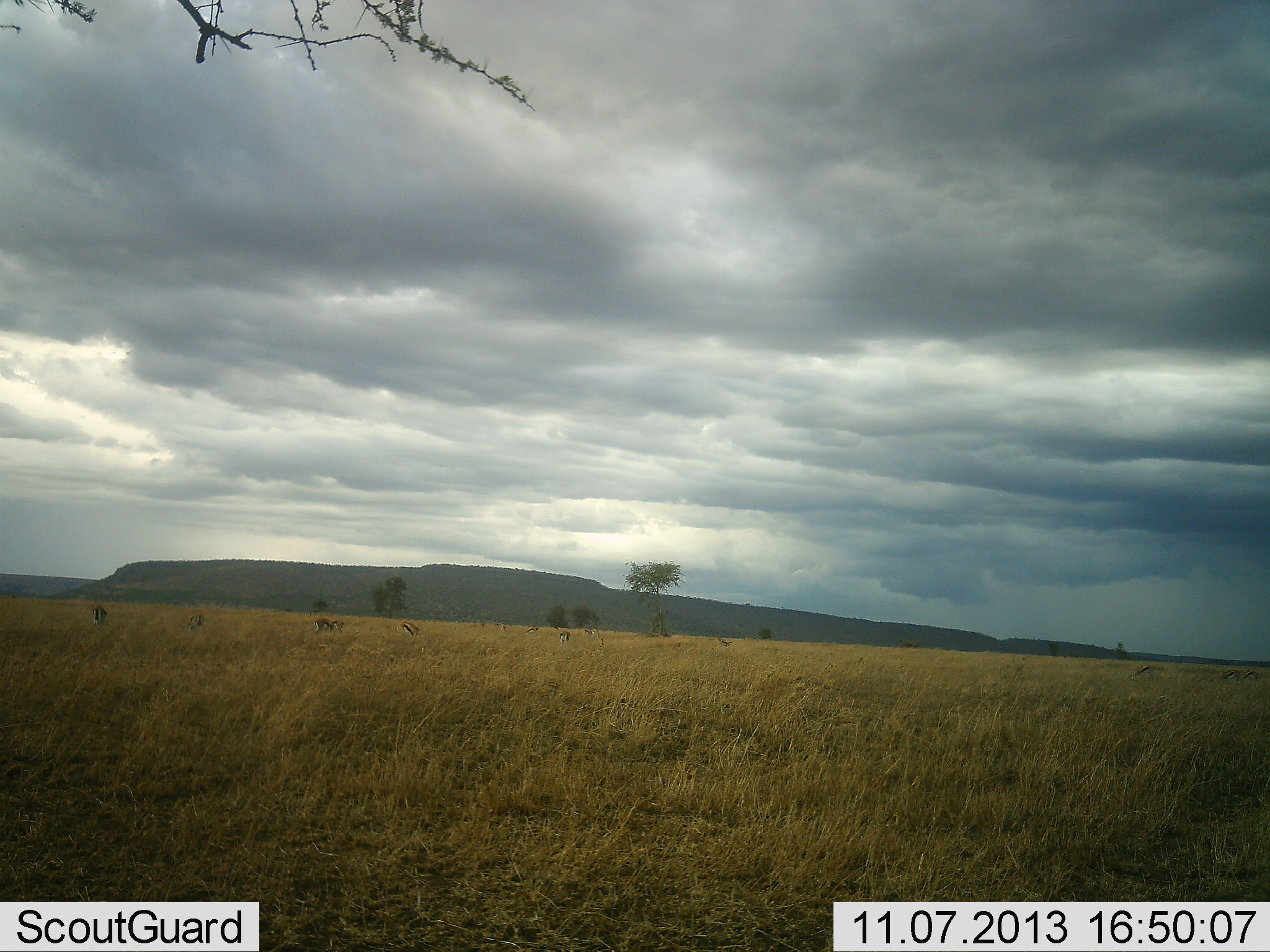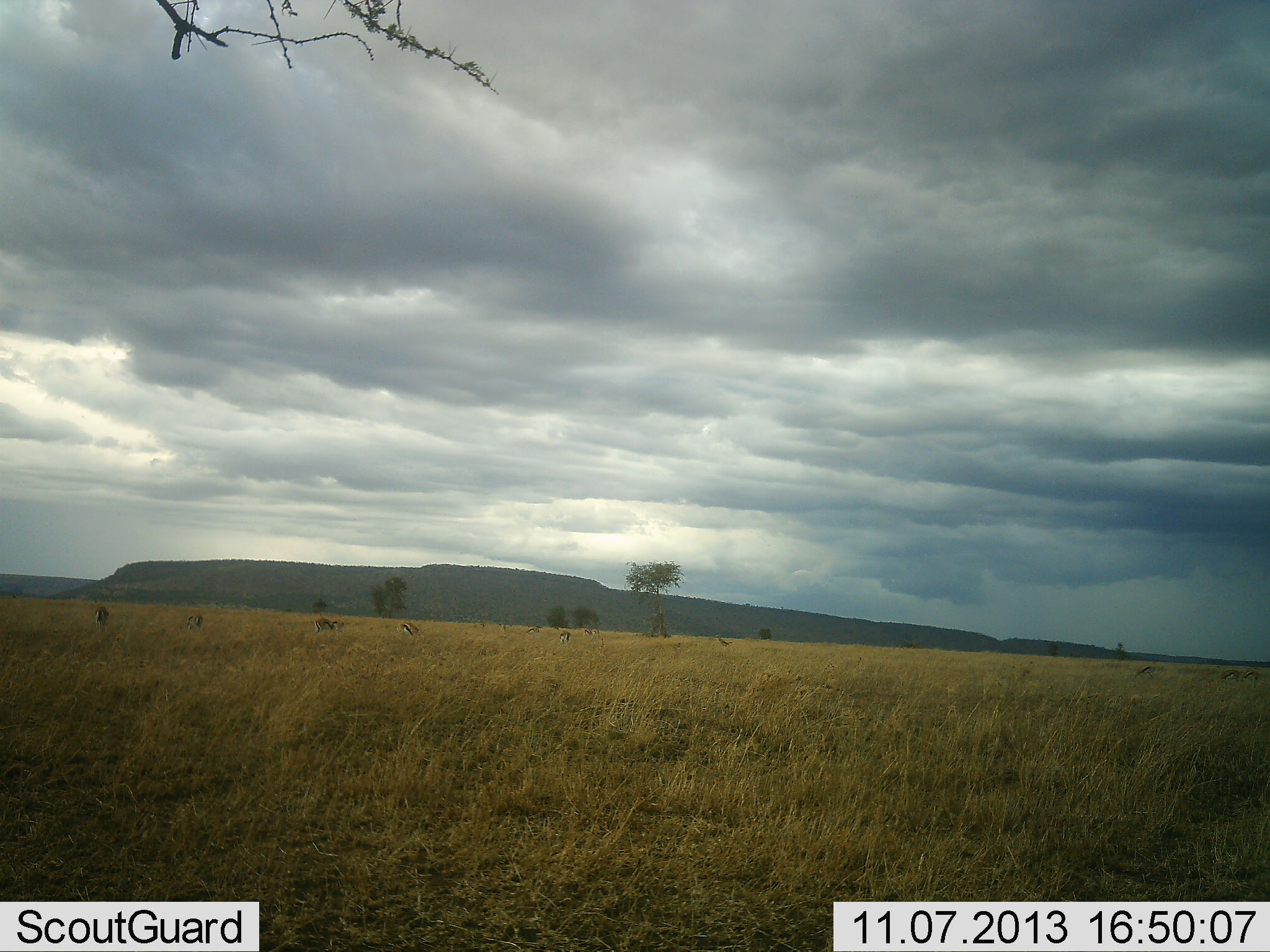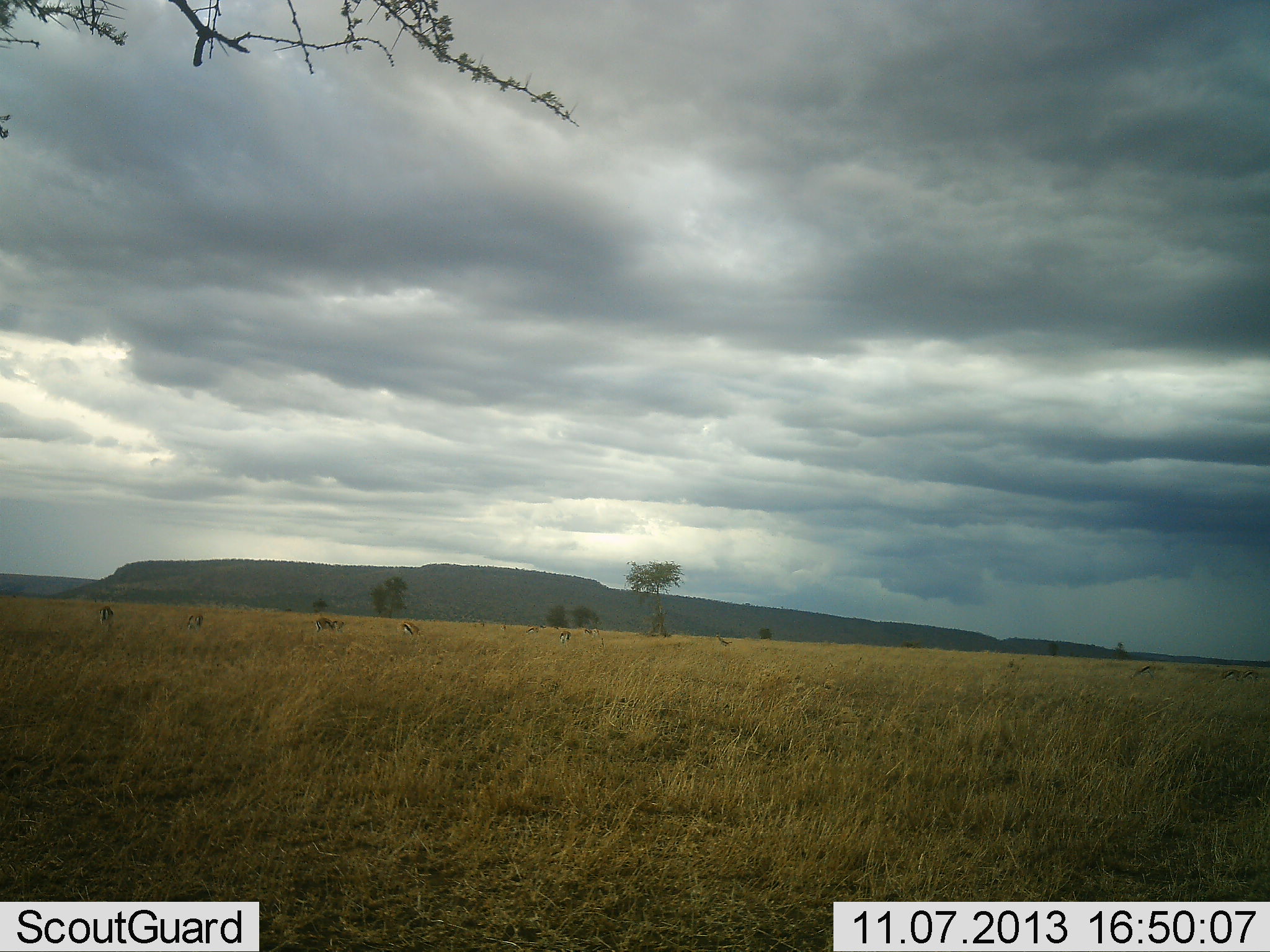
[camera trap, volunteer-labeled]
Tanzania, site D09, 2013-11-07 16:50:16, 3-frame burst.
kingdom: Animalia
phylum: Chordata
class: Mammalia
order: Artiodactyla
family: Bovidae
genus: Eudorcas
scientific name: Eudorcas thomsonii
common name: thomson's gazelle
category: gazellethomsons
Gazellethomsons (thomson's gazelle) (Eudorcas thomsonii), count 10. Behavior (volunteer vote fractions): standing 50%, resting 12%, moving 0%, interacting 0%. Young present (vote fraction): 0%. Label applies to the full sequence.